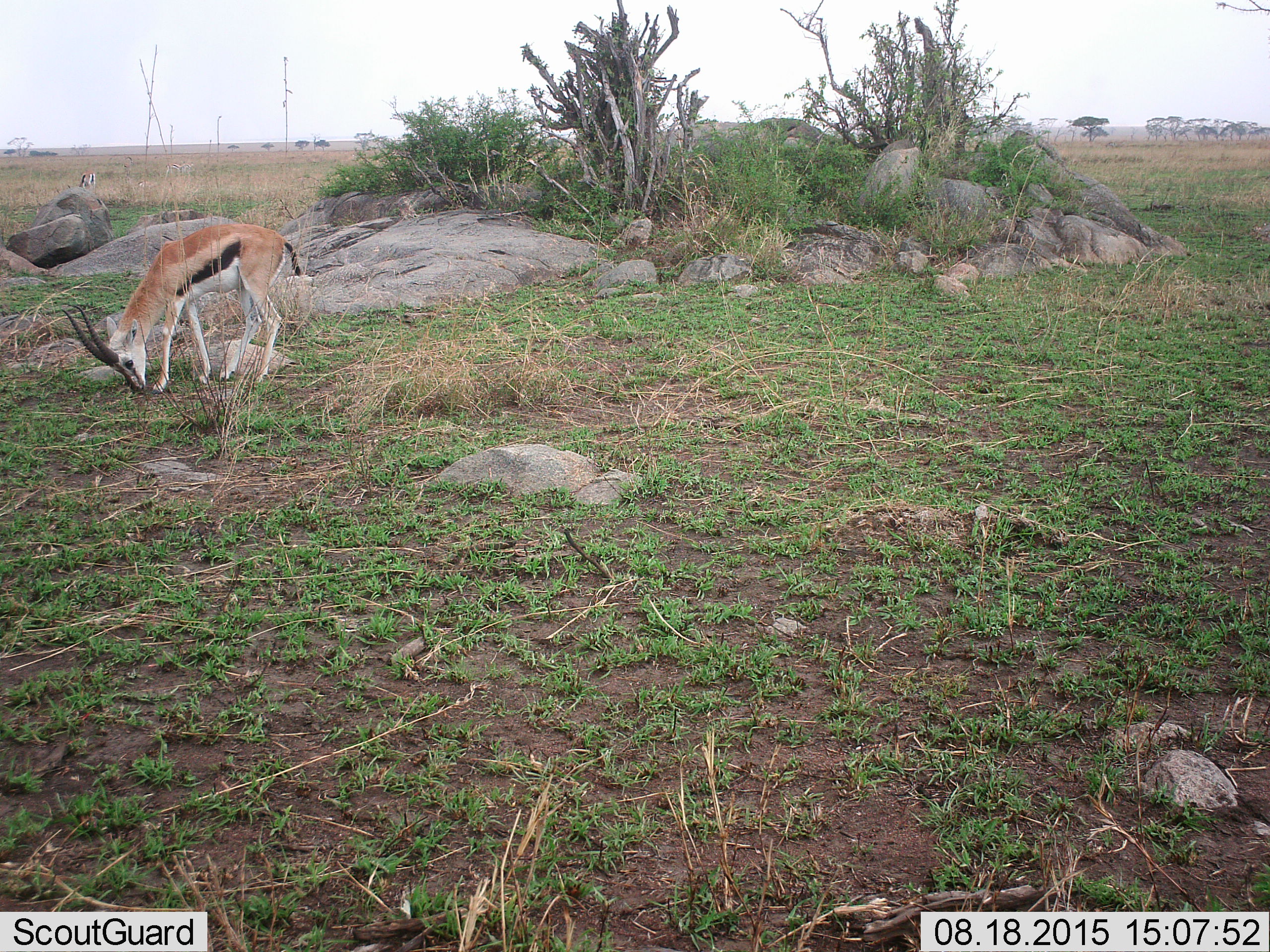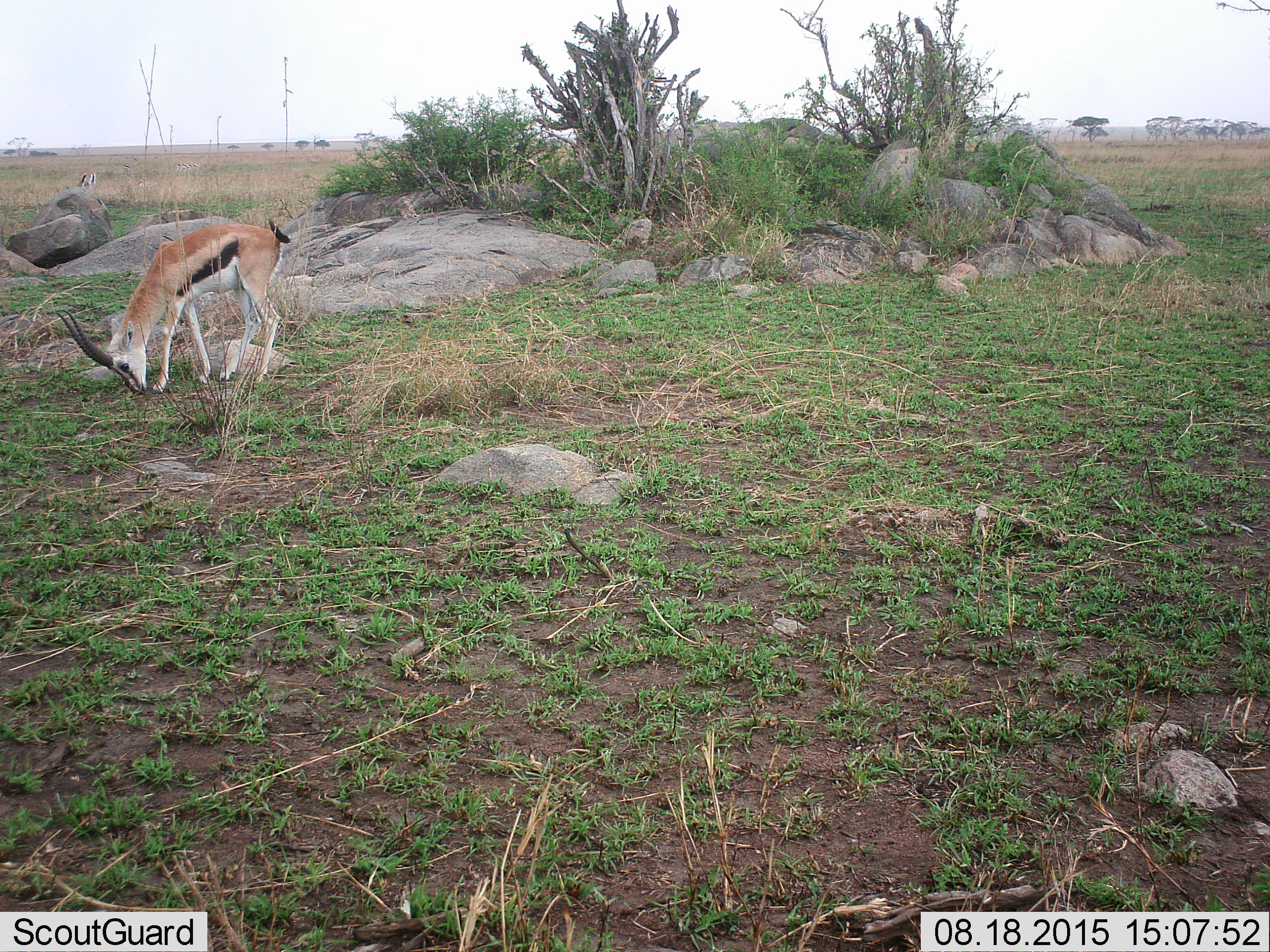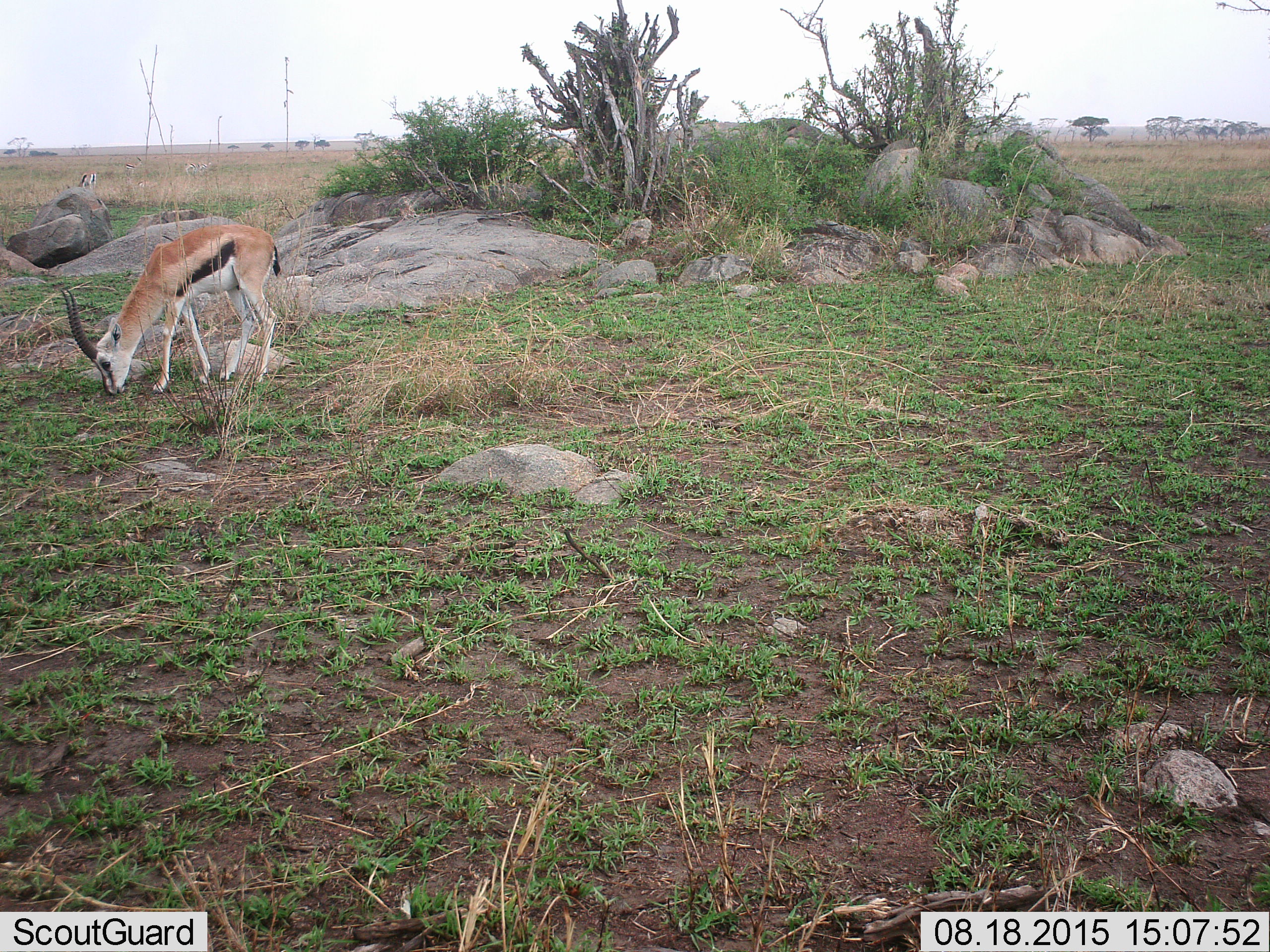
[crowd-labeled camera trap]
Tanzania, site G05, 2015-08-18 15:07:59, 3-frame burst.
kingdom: Animalia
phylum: Chordata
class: Mammalia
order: Artiodactyla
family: Bovidae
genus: Eudorcas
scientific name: Eudorcas thomsonii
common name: thomson's gazelle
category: gazellethomsons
Gazellethomsons (thomson's gazelle) (Eudorcas thomsonii), count 2. Behavior (volunteer vote fractions): standing 39%, resting 6%, moving 28%, interacting 0%. Young present (vote fraction): 6%. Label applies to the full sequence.